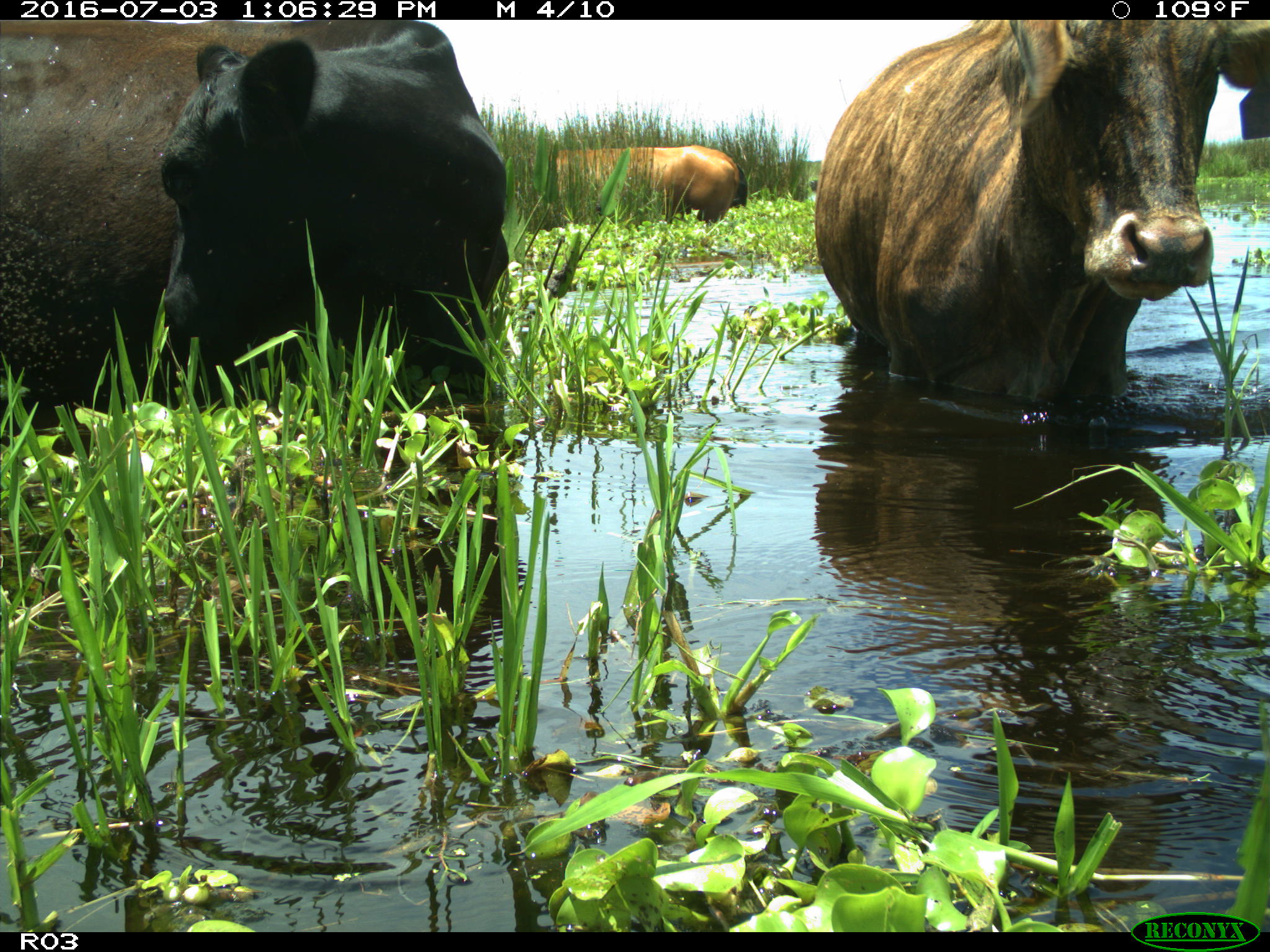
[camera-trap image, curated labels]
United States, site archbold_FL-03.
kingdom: Animalia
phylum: Chordata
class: Mammalia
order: Artiodactyla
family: Bovidae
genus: Bos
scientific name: Bos taurus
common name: domestic cow